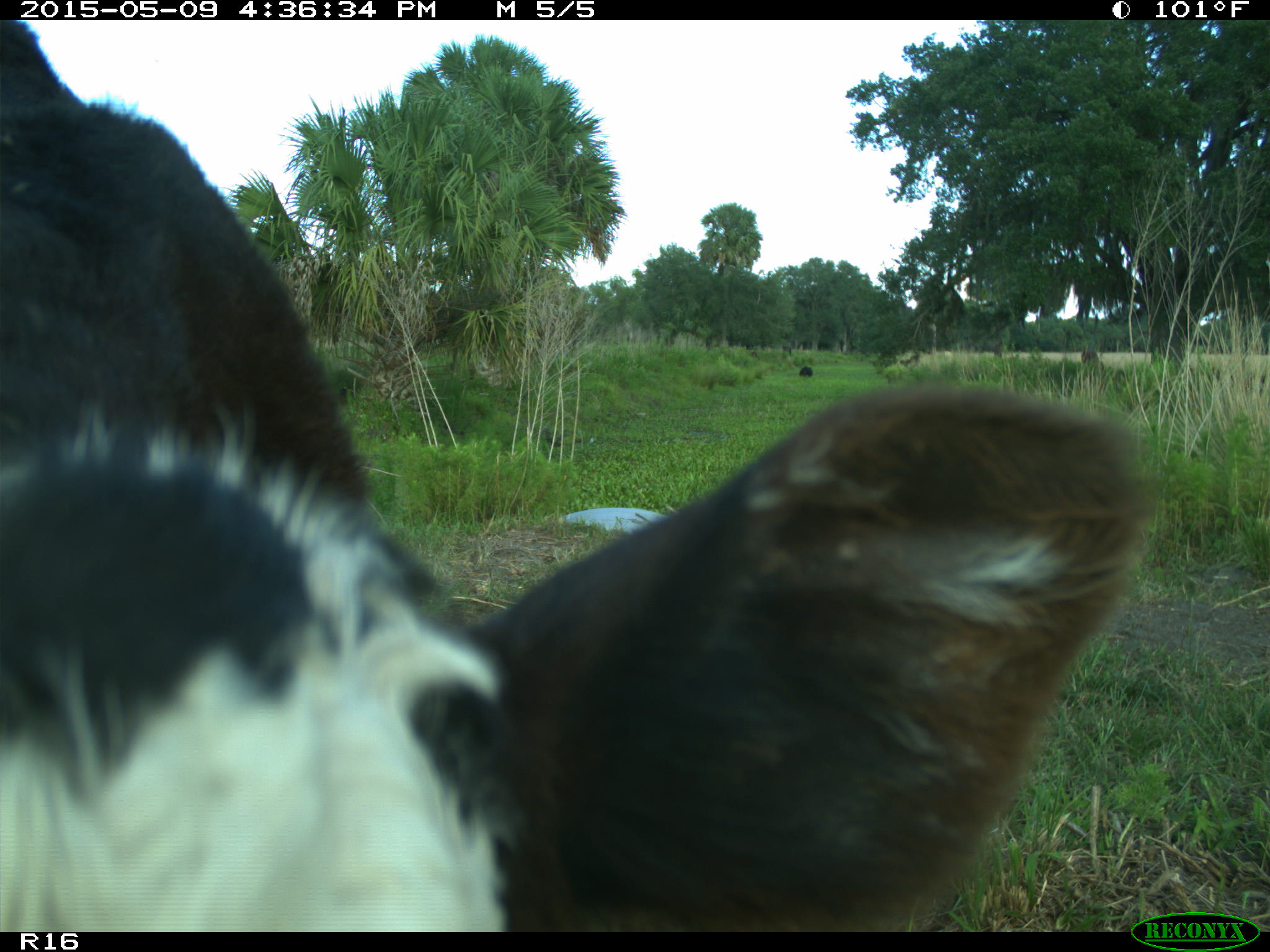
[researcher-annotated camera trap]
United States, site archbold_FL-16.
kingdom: Animalia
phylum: Chordata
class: Mammalia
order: Artiodactyla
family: Bovidae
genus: Bos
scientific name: Bos taurus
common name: domestic cow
Bos taurus (domestic cow).